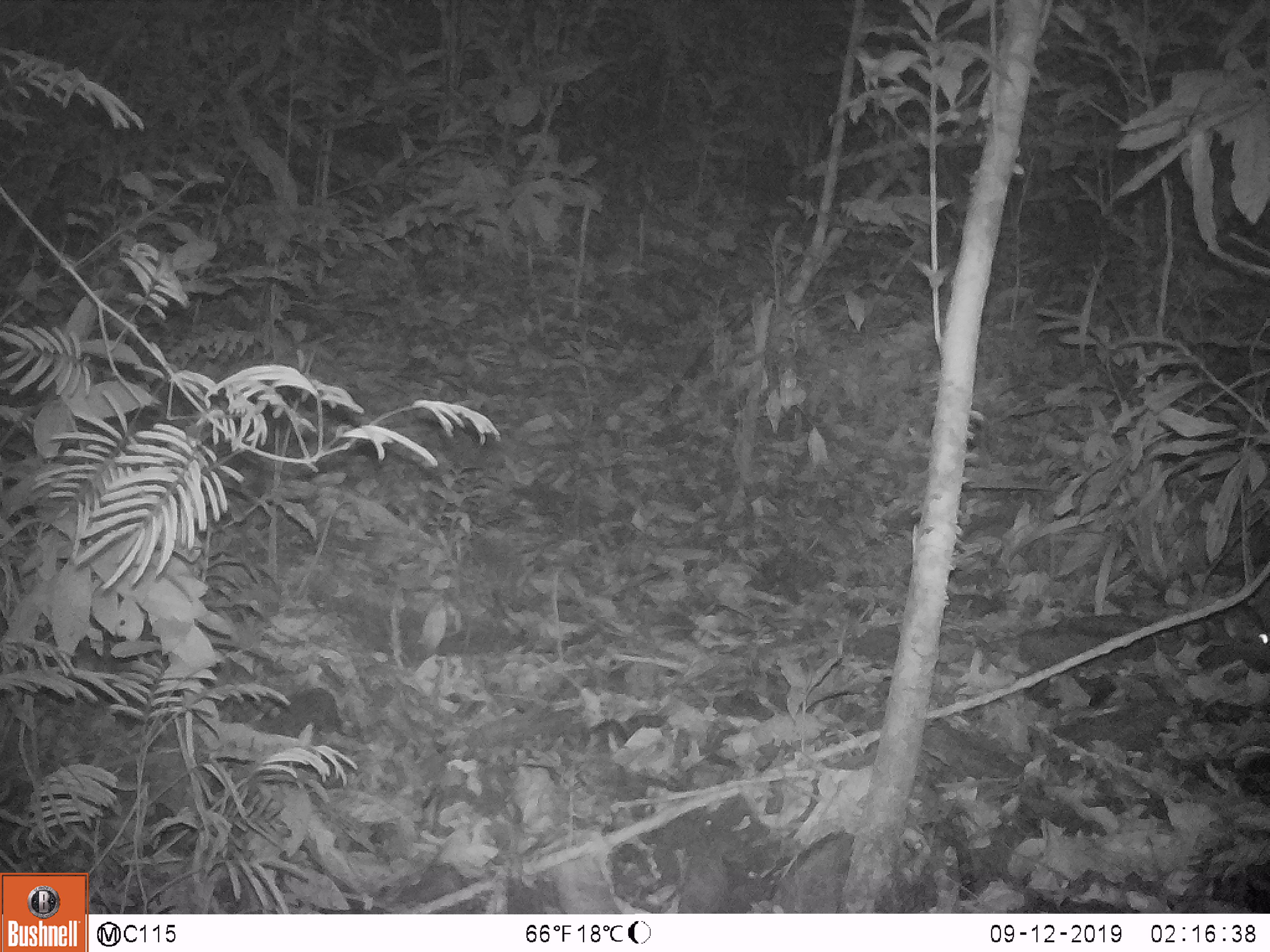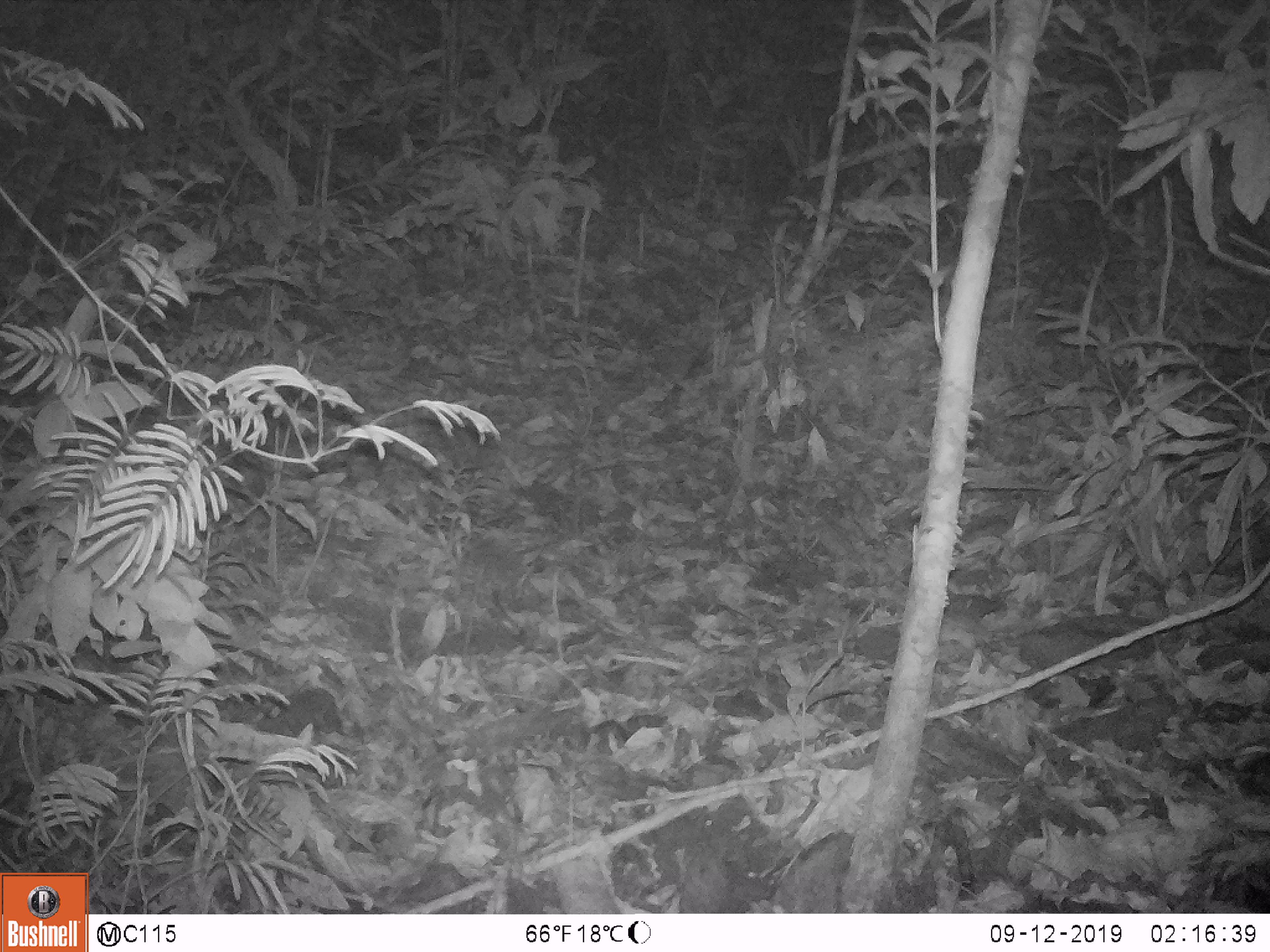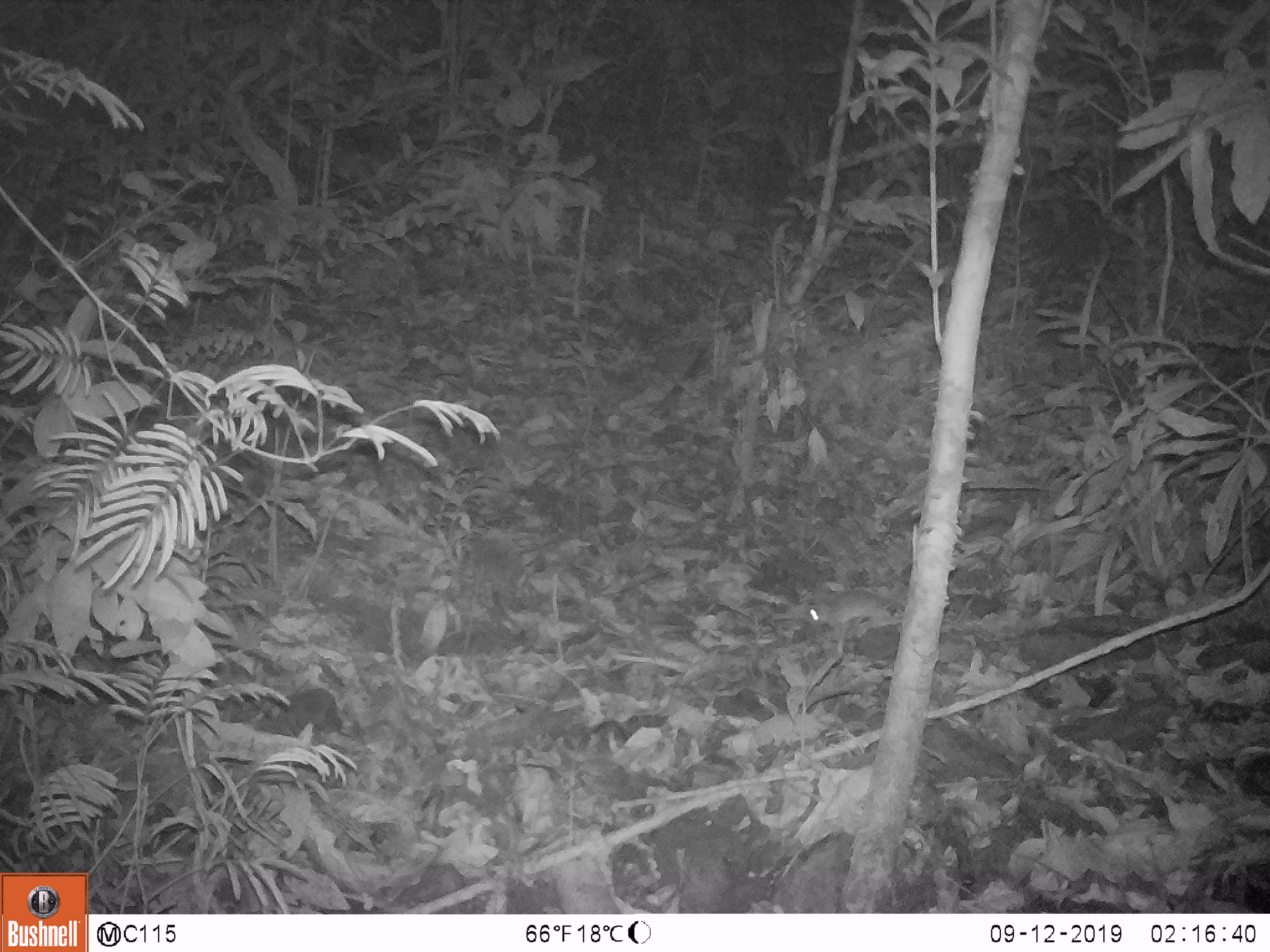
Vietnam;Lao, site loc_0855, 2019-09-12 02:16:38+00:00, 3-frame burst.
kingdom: Animalia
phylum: Chordata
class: Mammalia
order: Rodentia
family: Muridae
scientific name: Muridae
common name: old-world mice and rats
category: unidentified murid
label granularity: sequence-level